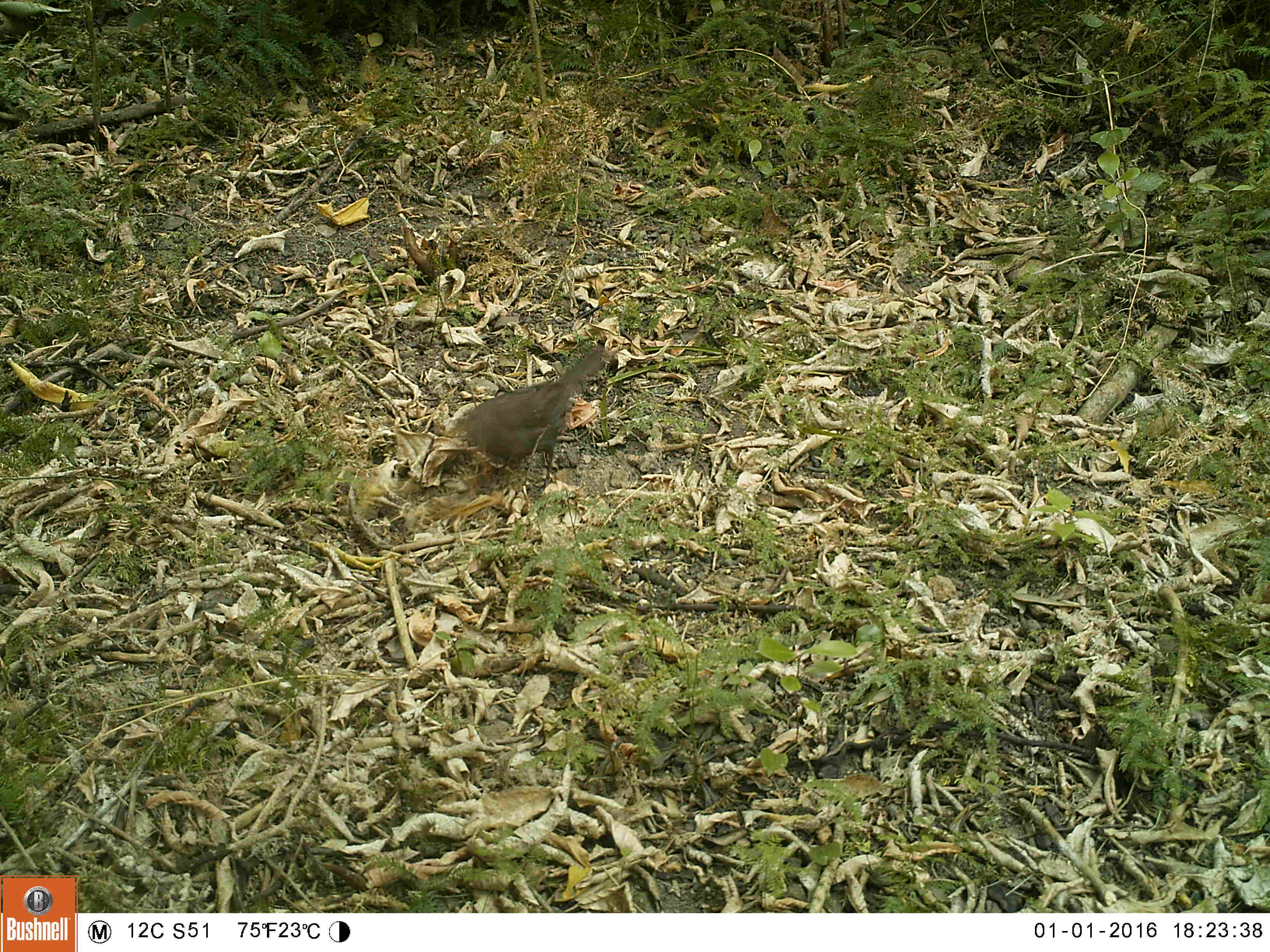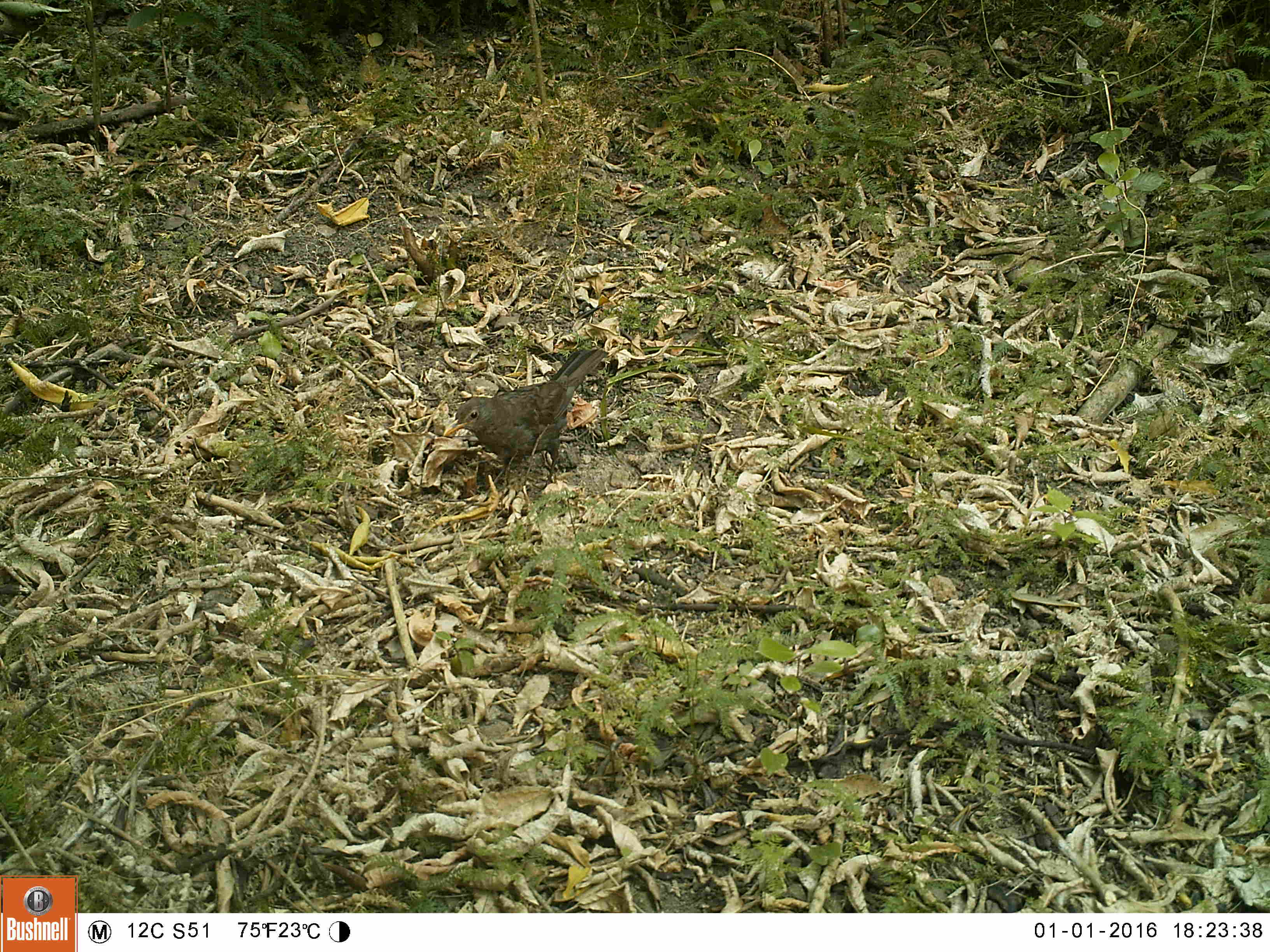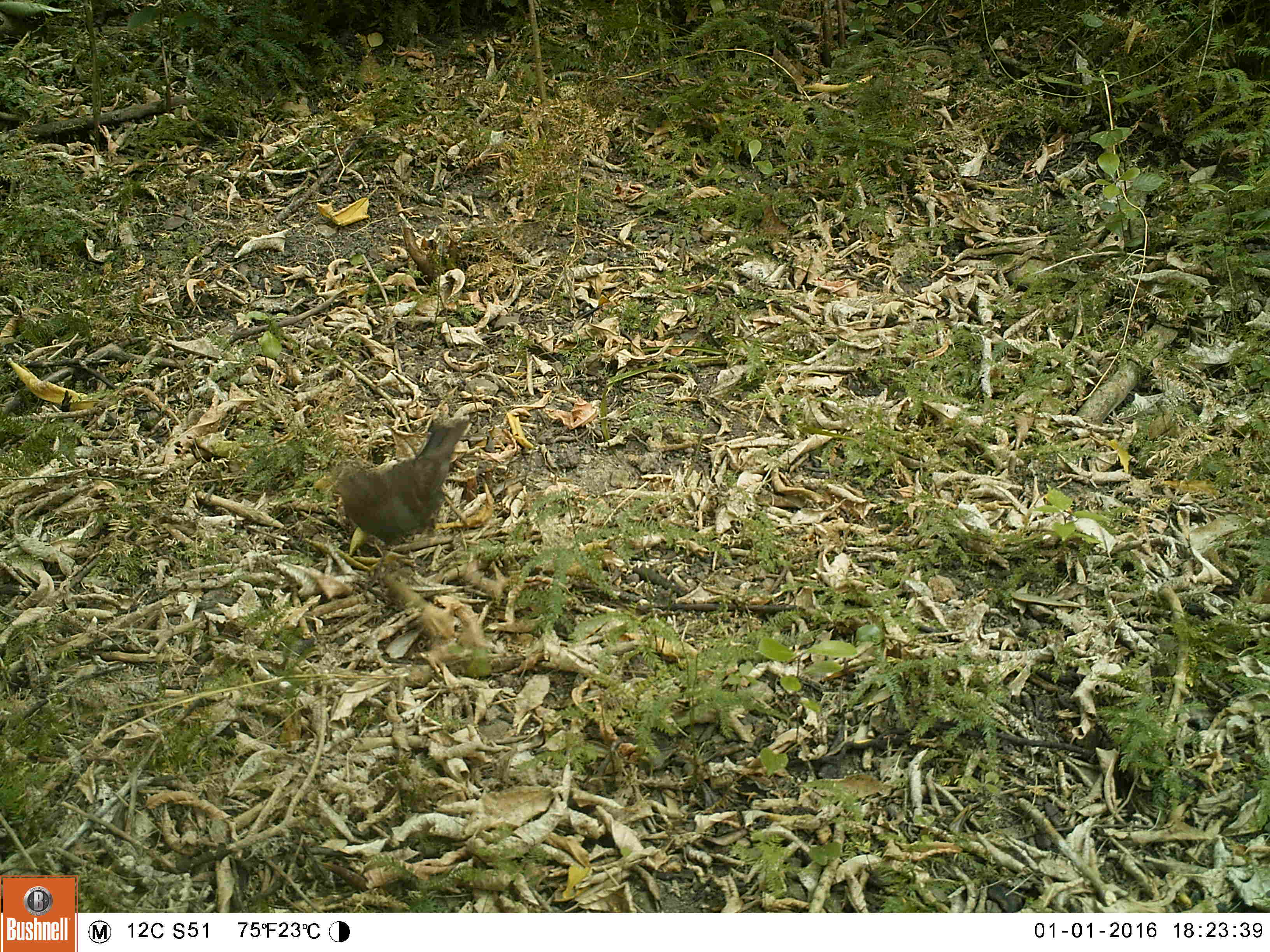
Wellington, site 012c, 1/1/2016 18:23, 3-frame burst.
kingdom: Animalia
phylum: Chordata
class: Aves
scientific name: Aves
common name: bird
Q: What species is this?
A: Bird (Aves).